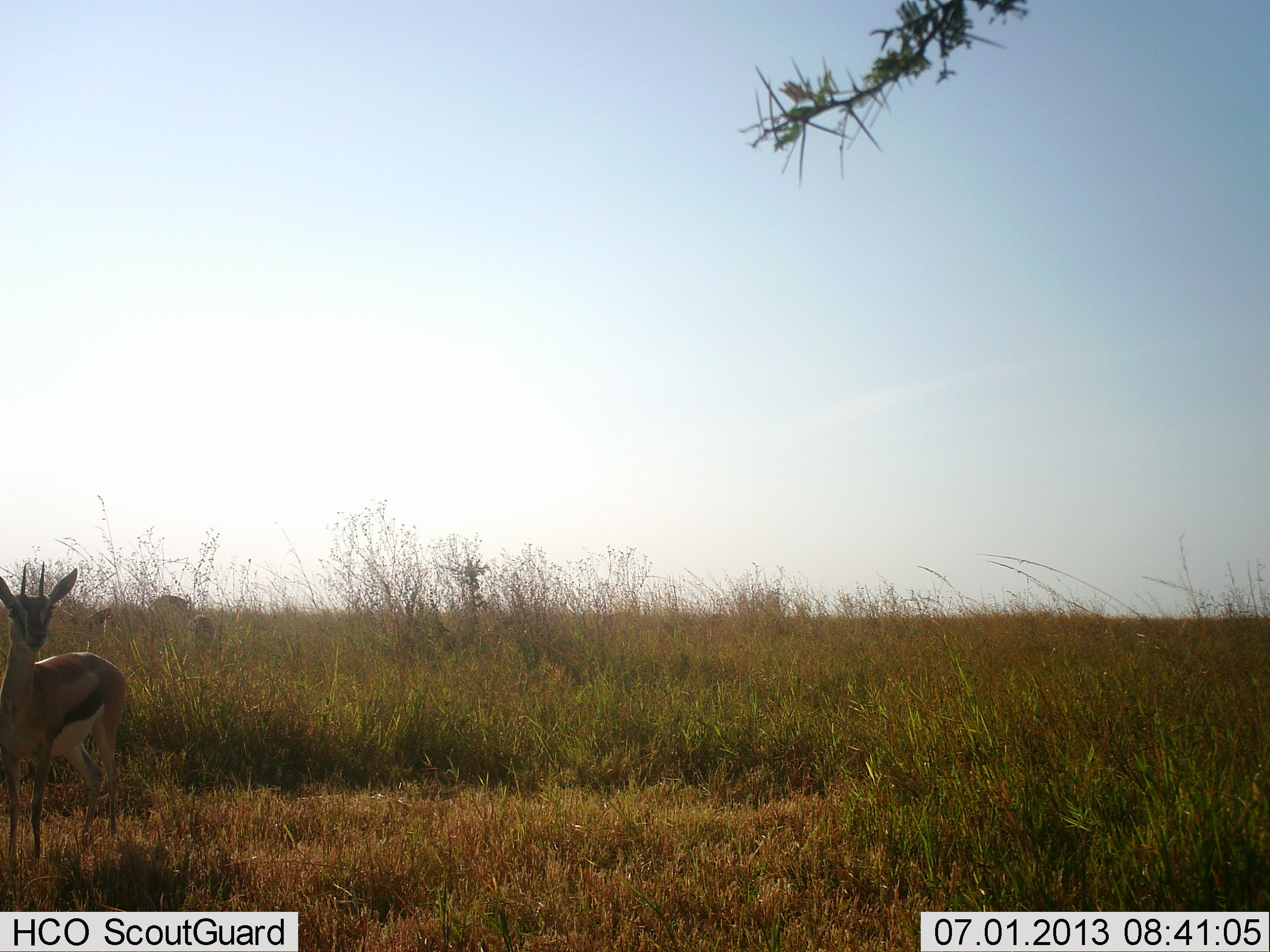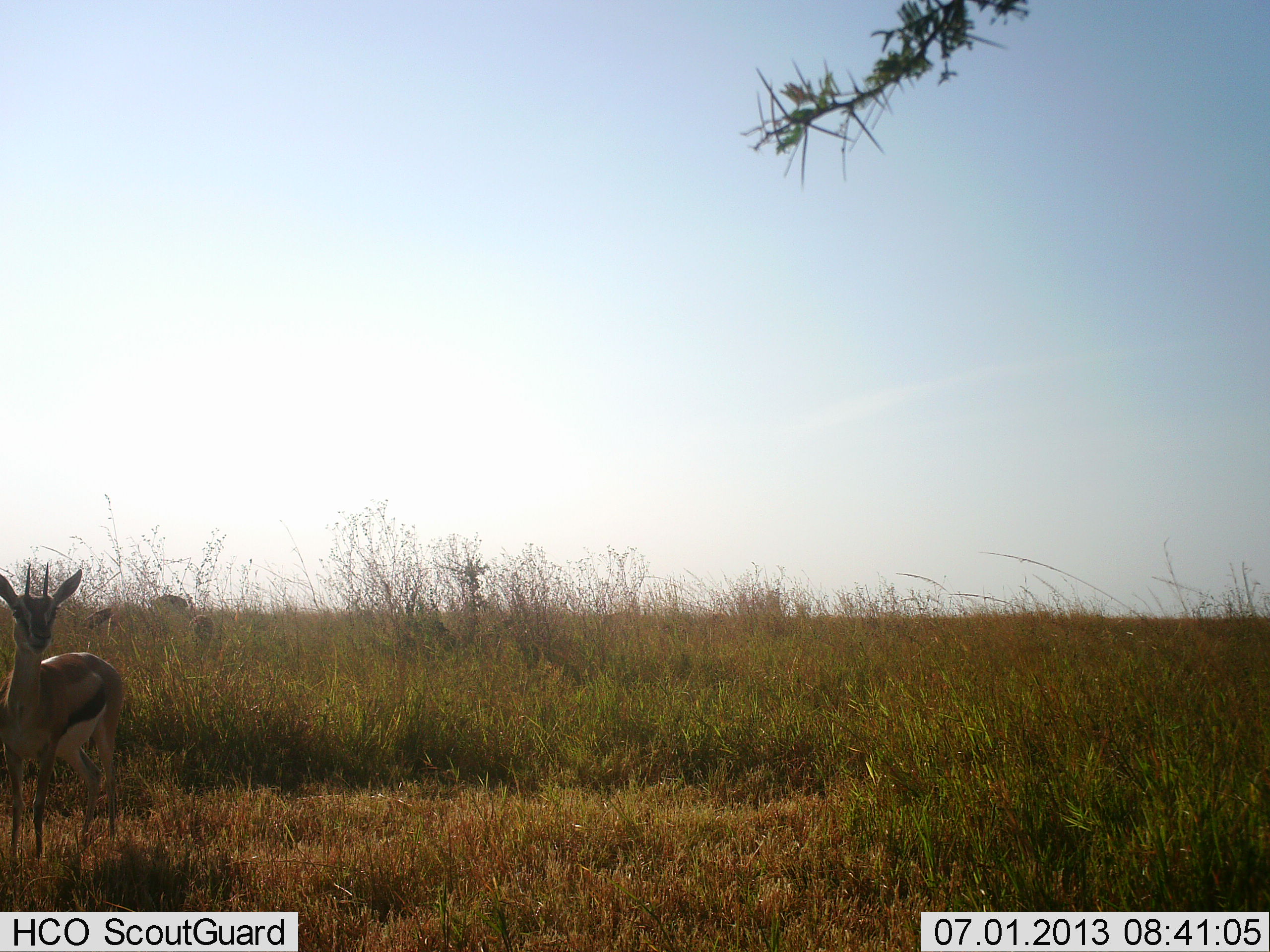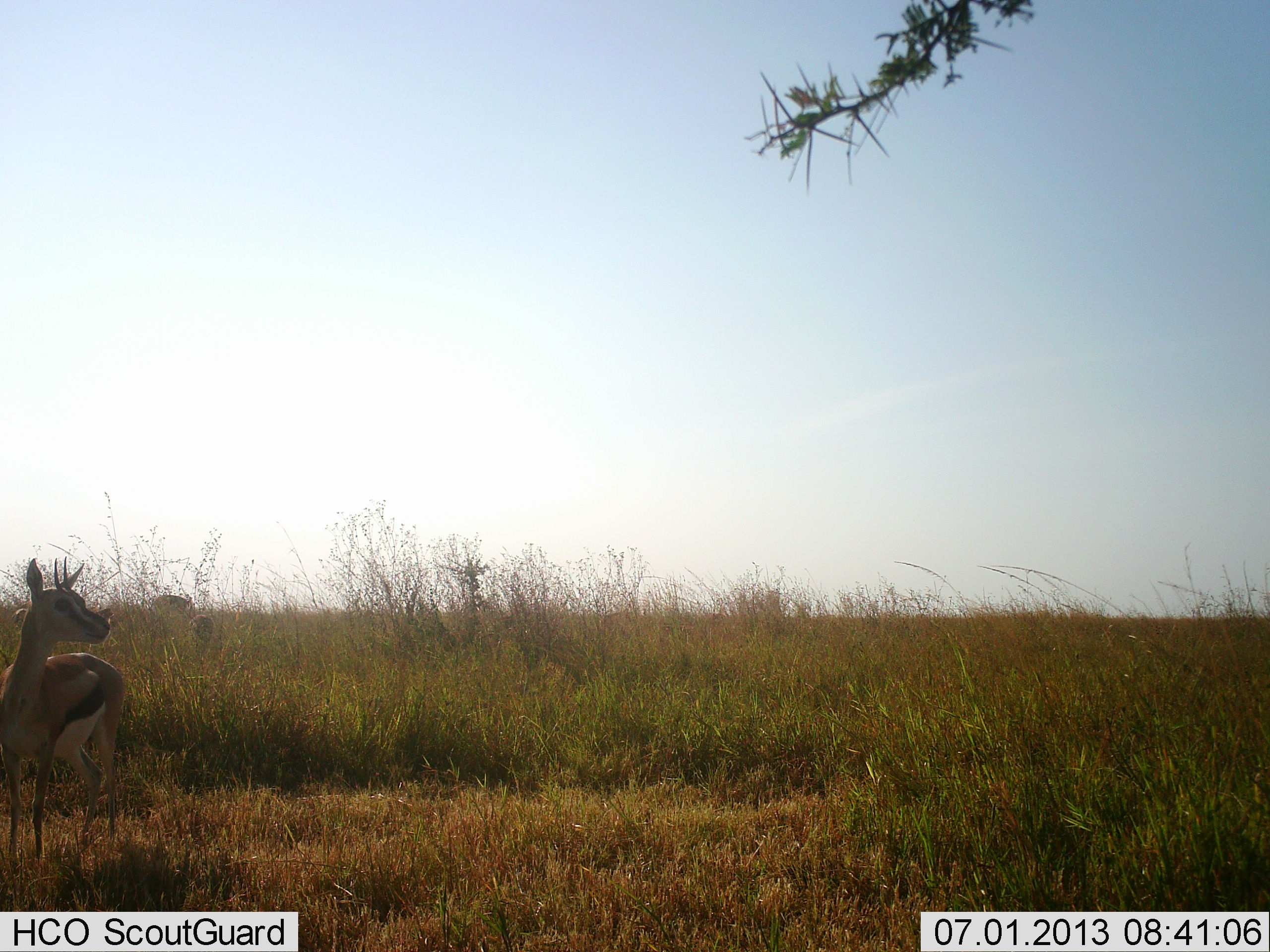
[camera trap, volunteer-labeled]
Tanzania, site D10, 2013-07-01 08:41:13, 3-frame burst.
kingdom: Animalia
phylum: Chordata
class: Mammalia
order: Artiodactyla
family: Bovidae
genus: Eudorcas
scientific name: Eudorcas thomsonii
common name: thomson's gazelle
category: gazellethomsons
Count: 1.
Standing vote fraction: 100%.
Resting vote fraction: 0%.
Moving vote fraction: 4%.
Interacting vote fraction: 0%.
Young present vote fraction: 0%.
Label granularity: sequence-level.